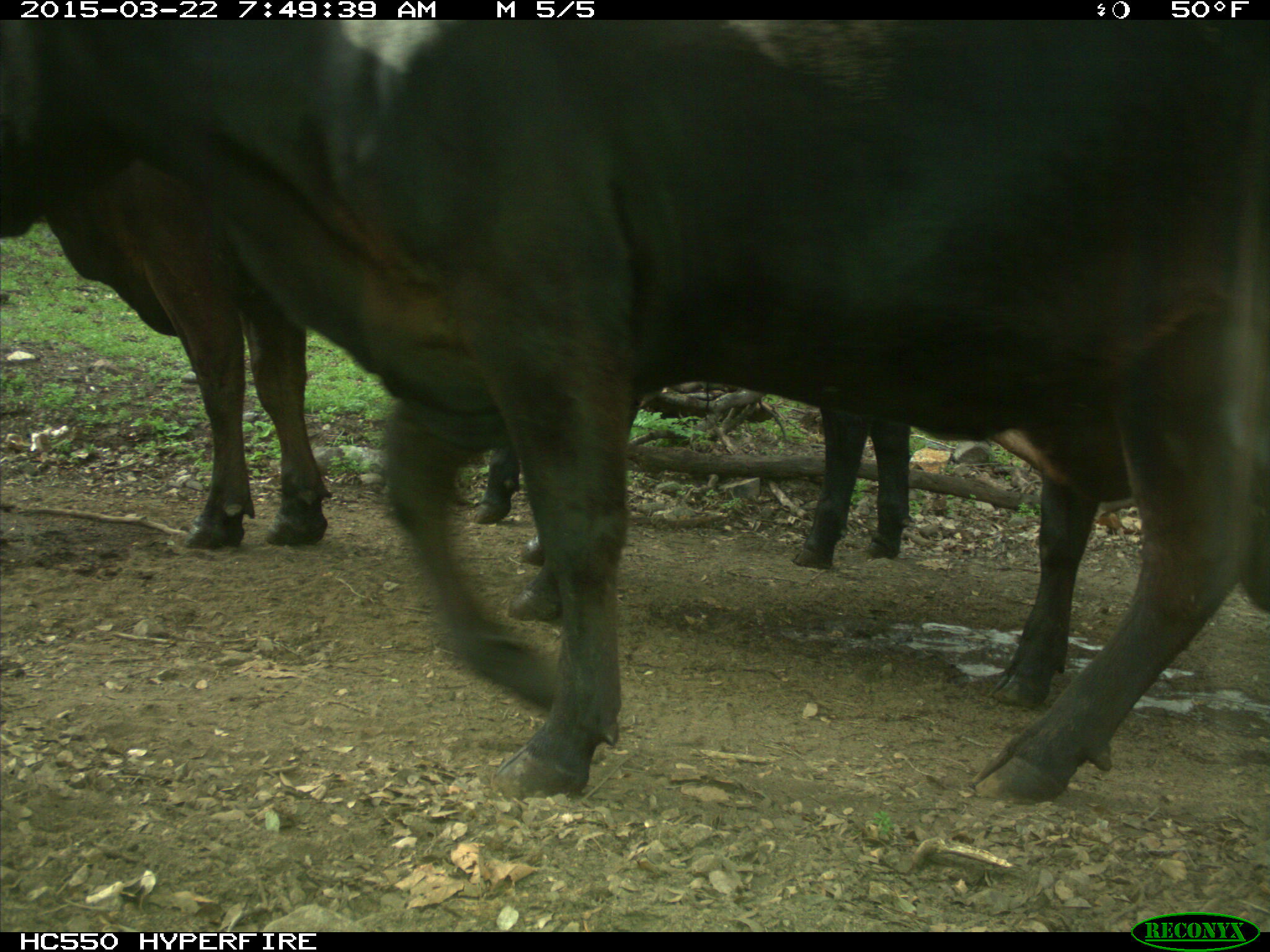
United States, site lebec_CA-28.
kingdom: Animalia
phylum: Chordata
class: Mammalia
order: Artiodactyla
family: Bovidae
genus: Bos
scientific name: Bos taurus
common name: domestic cow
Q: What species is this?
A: Bos taurus (domestic cow).